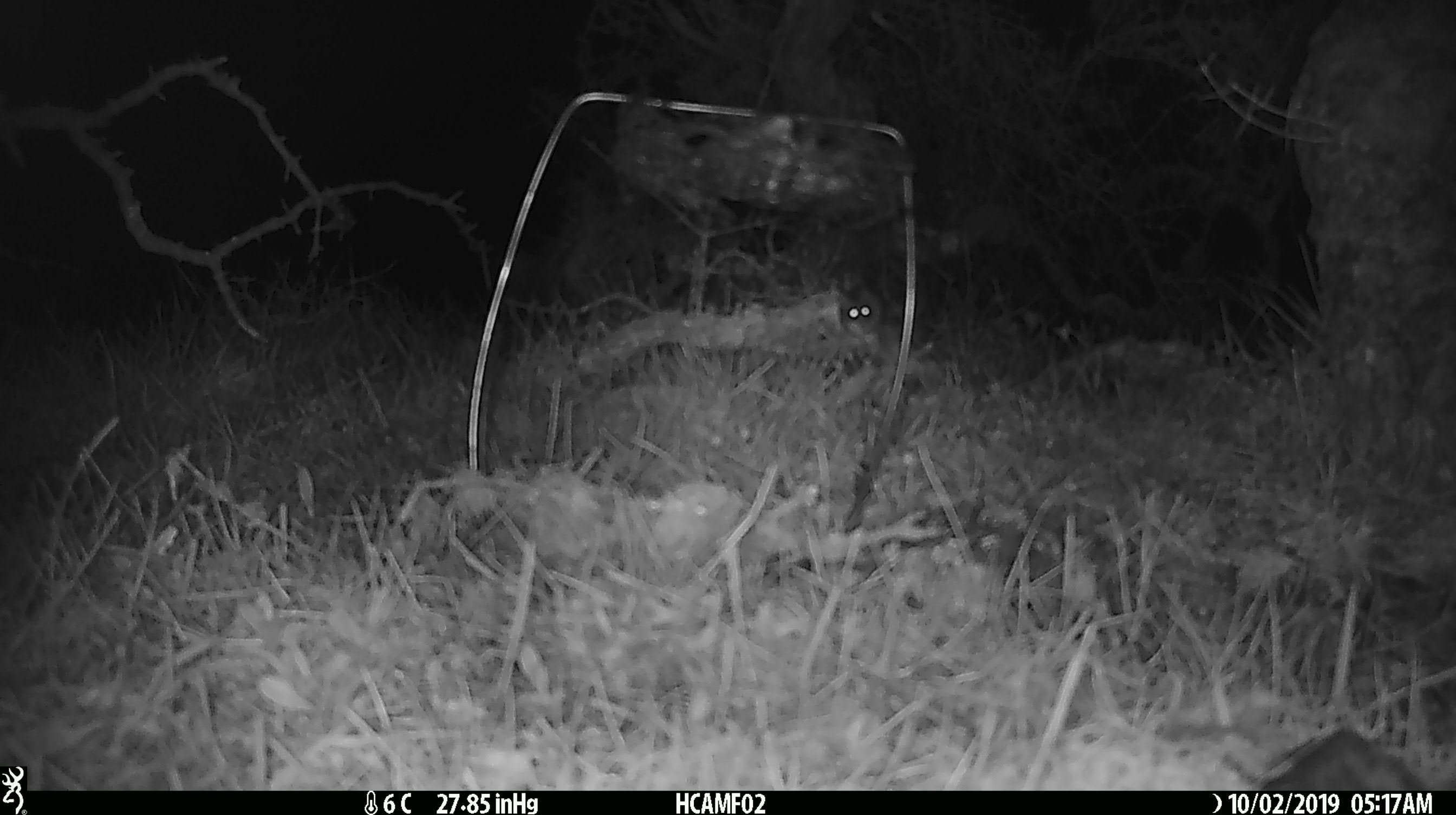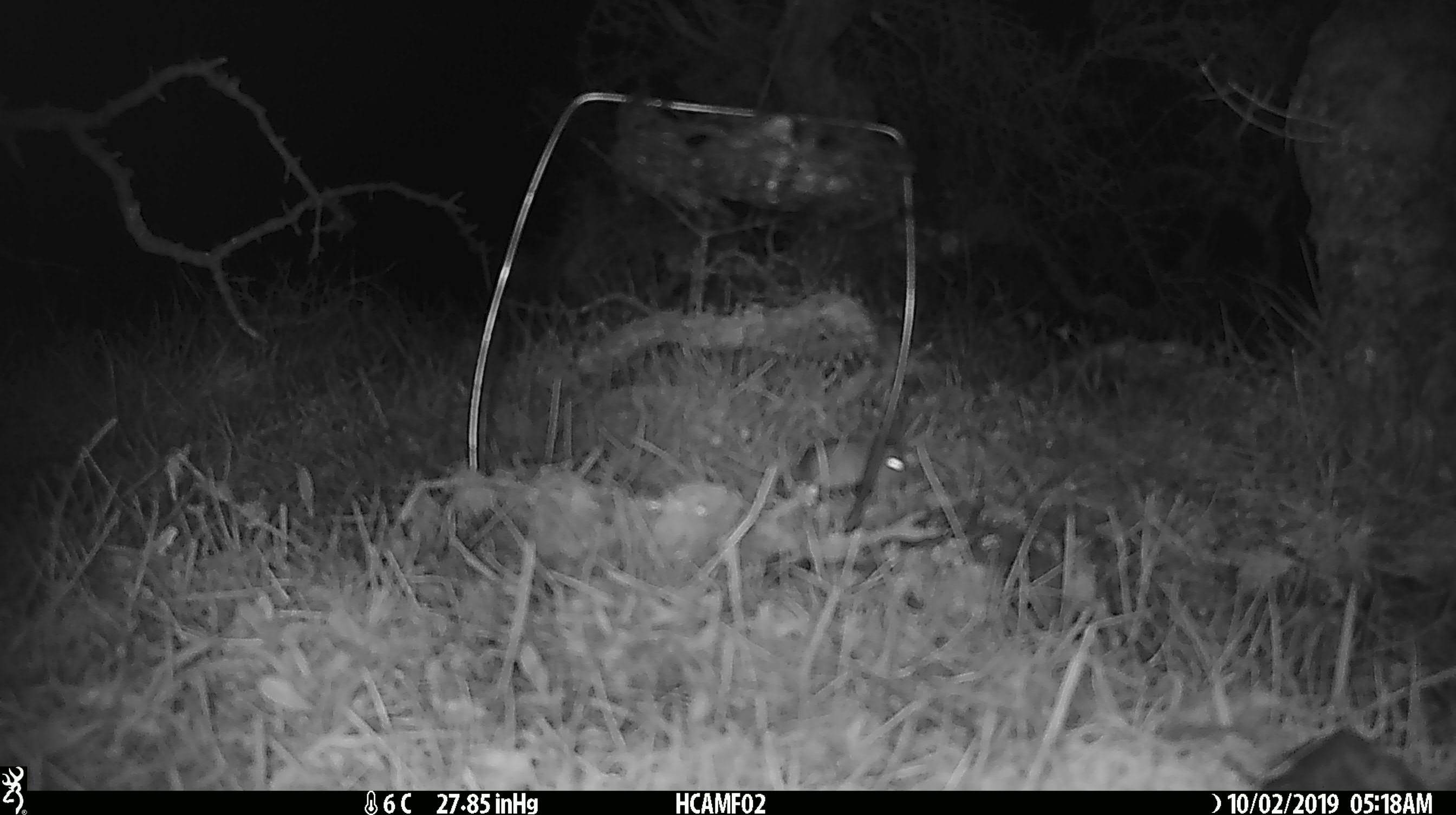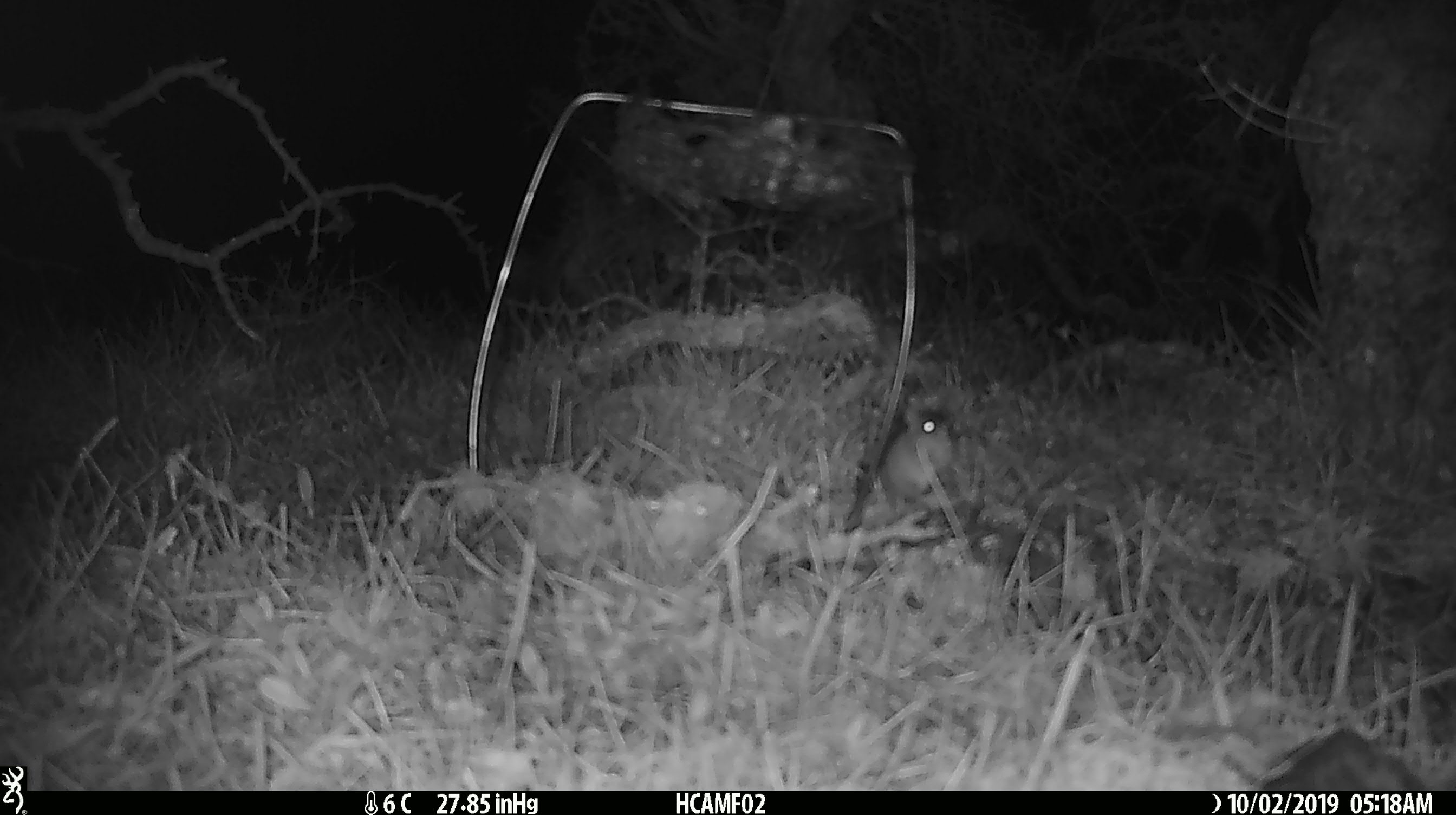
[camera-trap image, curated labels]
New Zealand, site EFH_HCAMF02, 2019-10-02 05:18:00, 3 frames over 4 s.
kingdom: Animalia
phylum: Chordata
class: Mammalia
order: Rodentia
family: Muridae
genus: Mus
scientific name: Mus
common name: mouse